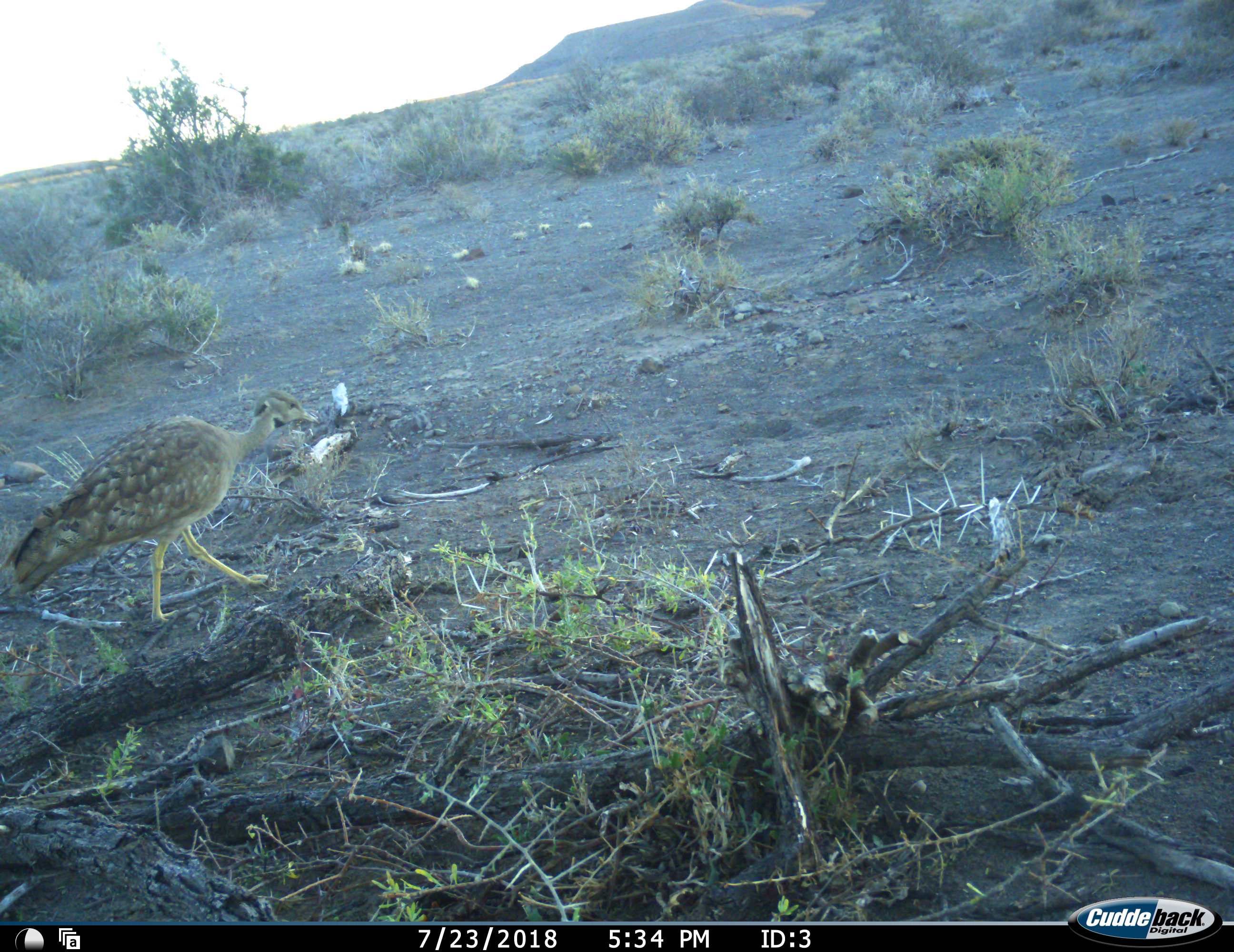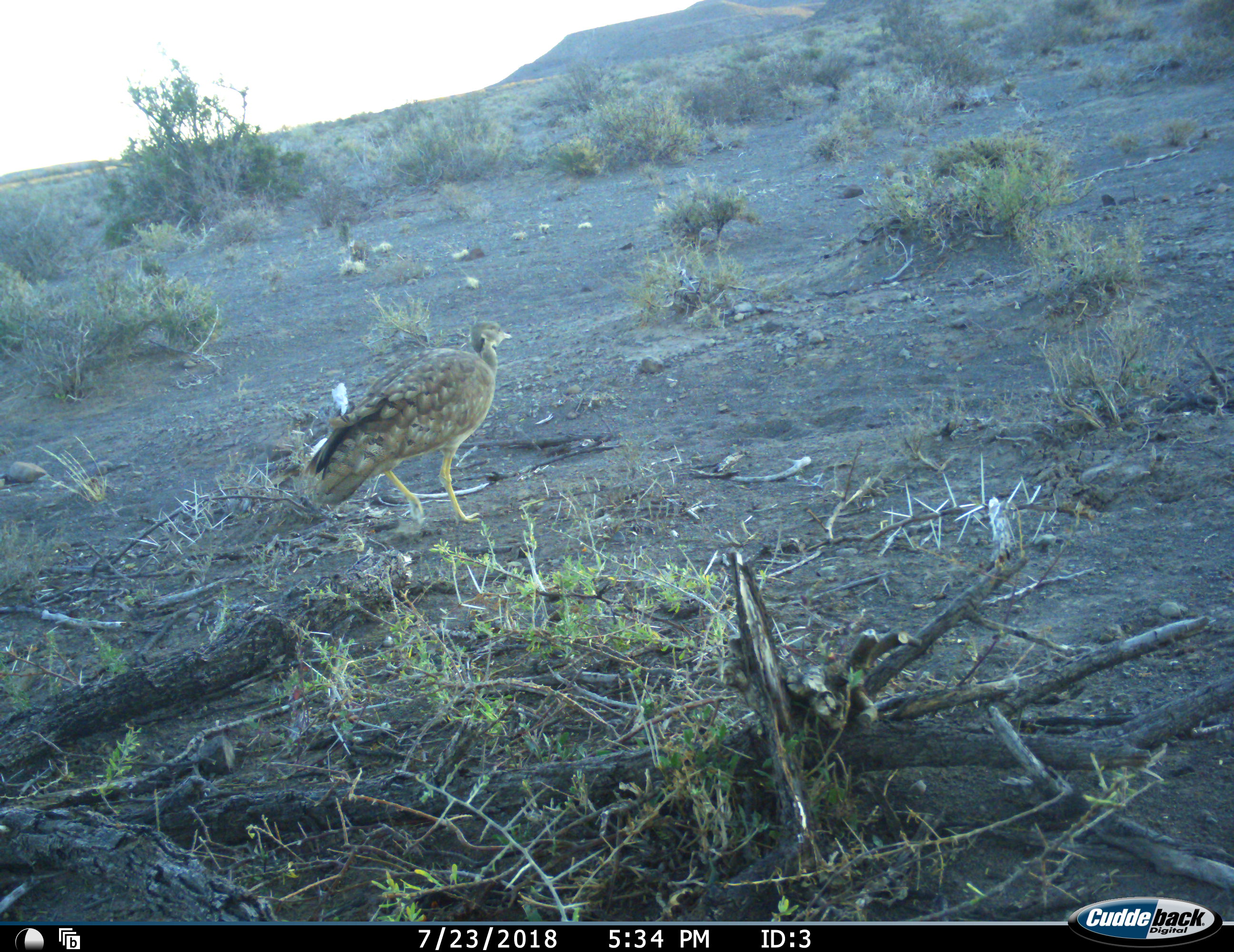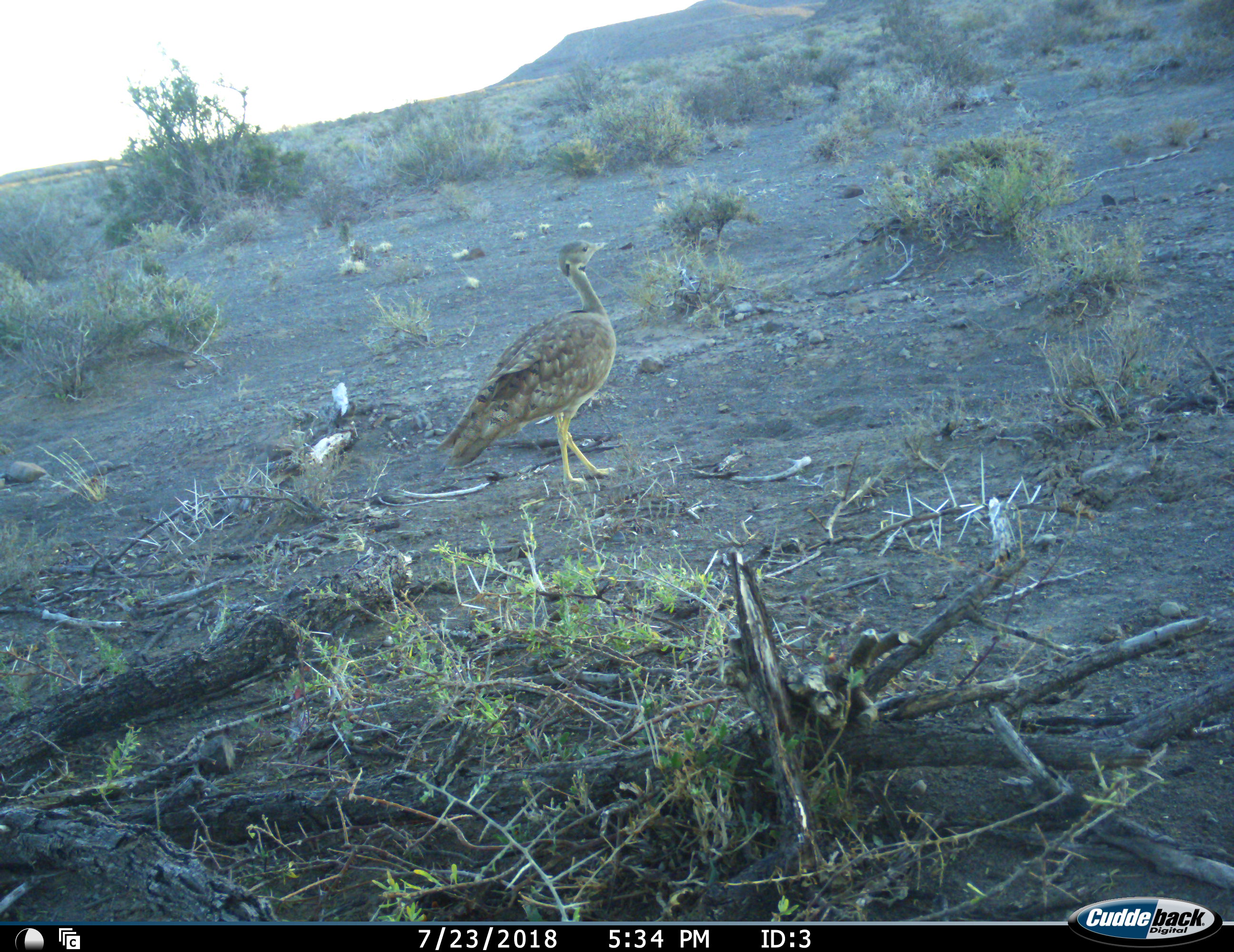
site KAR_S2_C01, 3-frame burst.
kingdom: Animalia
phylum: Chordata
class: Aves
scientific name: Aves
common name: bird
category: birdother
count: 1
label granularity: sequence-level